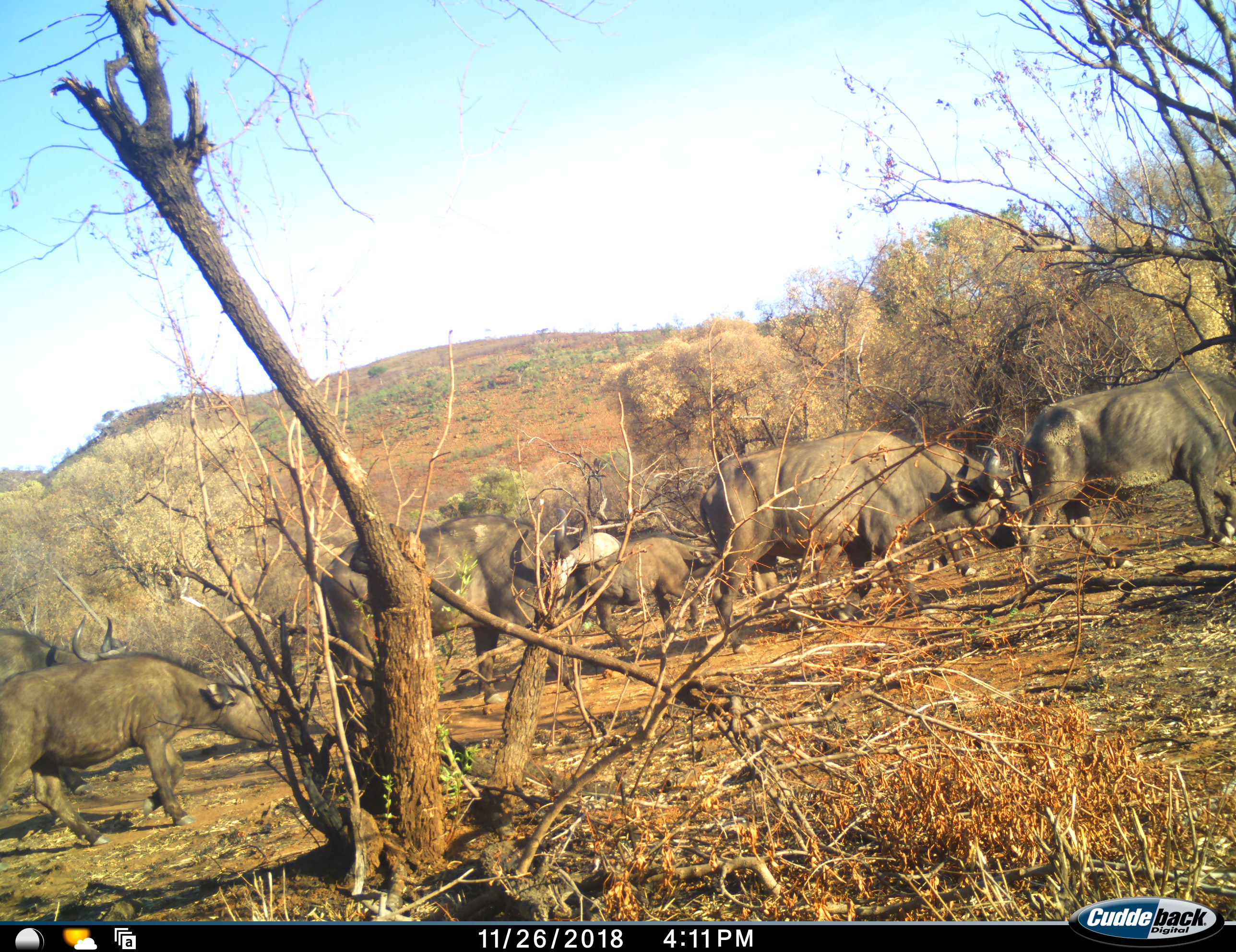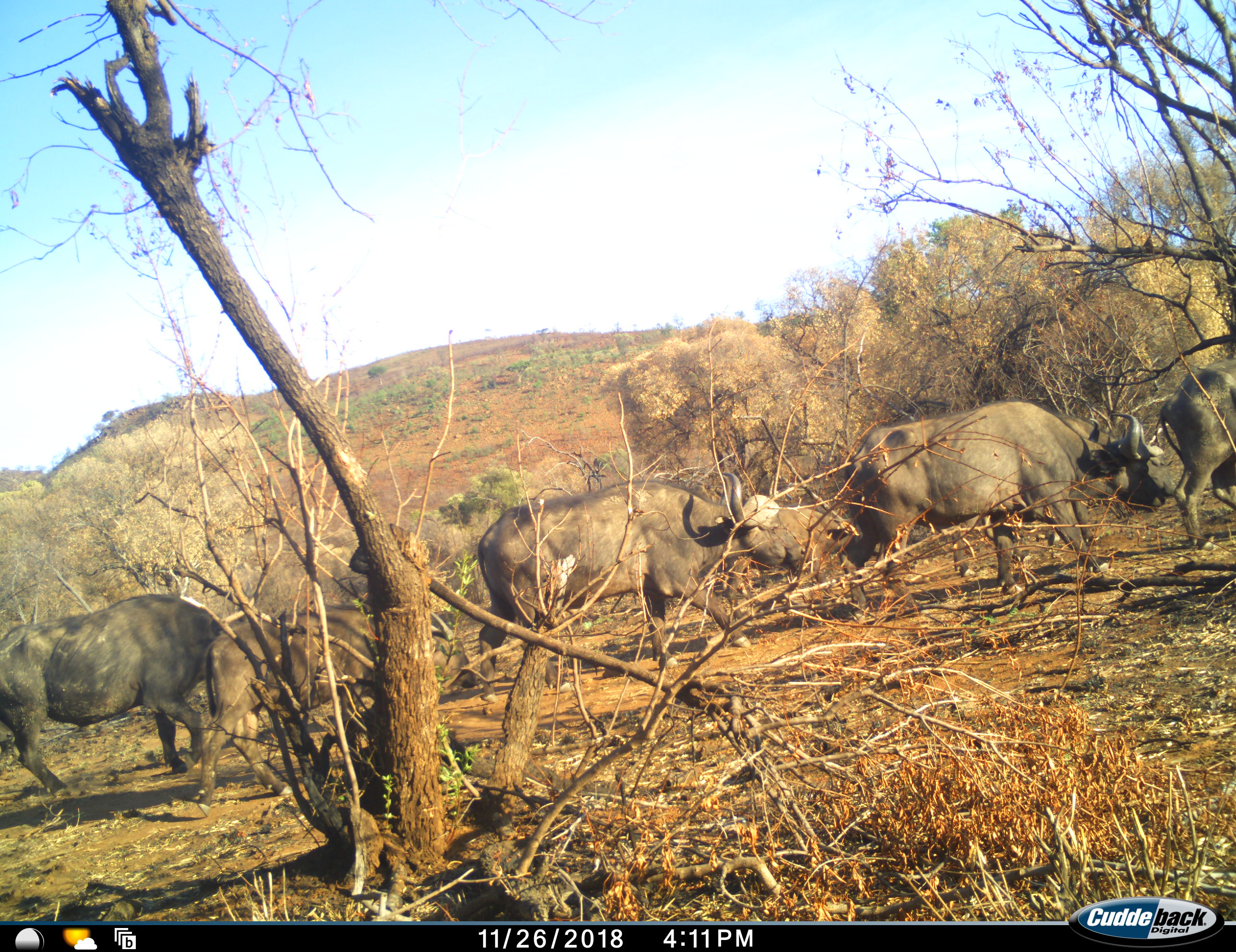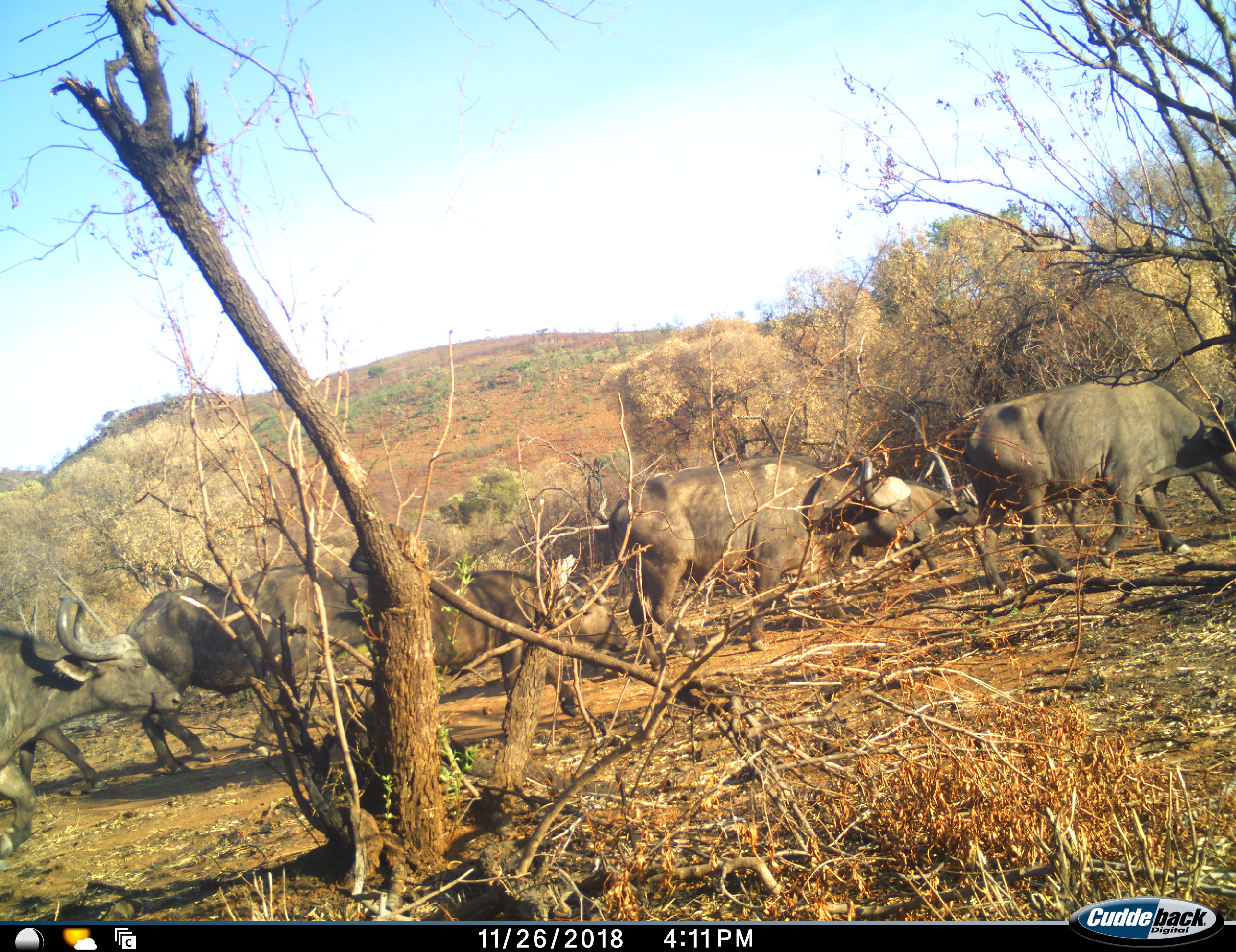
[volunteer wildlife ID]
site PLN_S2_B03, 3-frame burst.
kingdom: Animalia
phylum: Chordata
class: Mammalia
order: Artiodactyla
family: Bovidae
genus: Syncerus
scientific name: Syncerus caffer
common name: african buffalo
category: buffalo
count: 10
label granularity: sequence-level